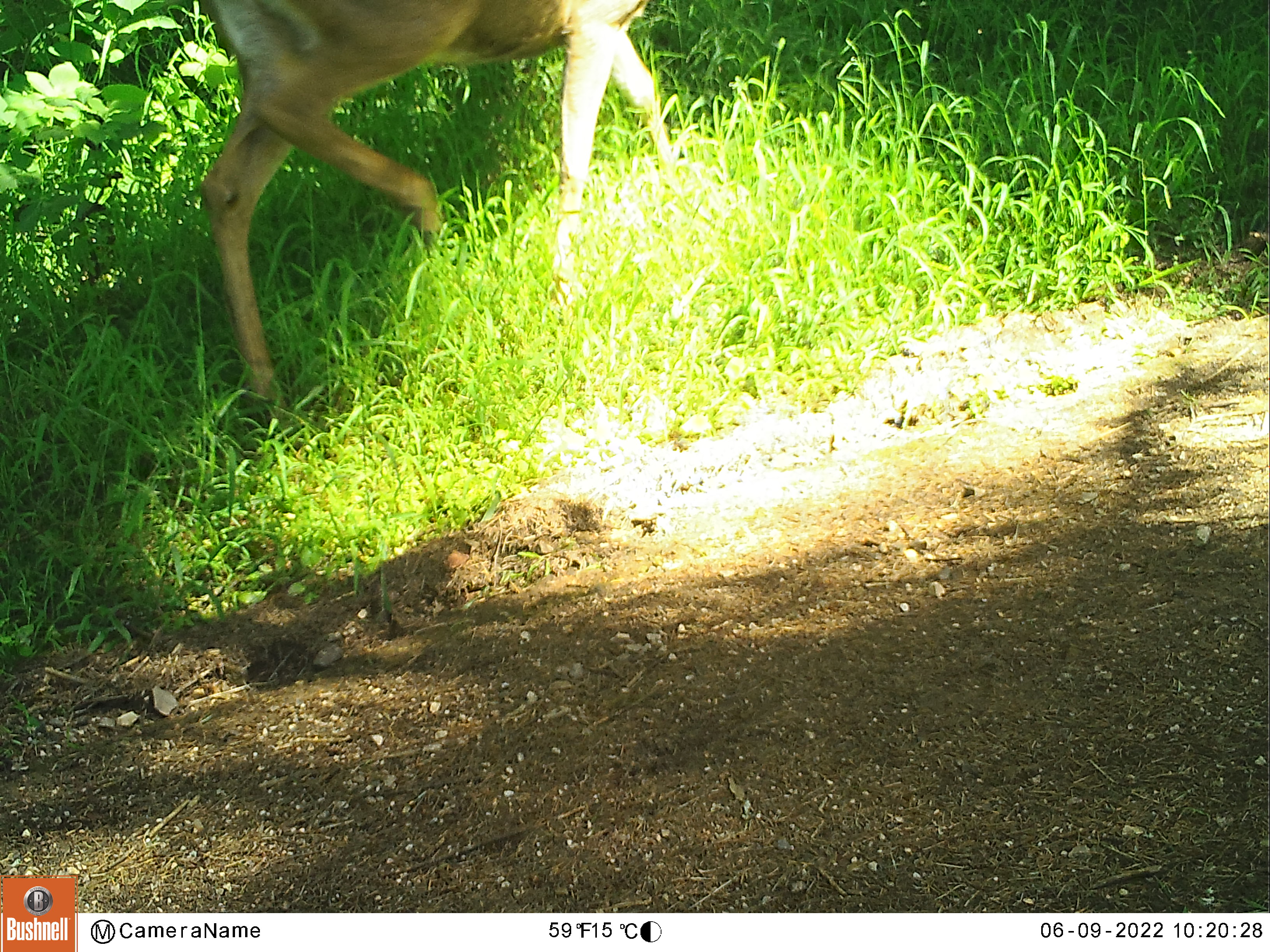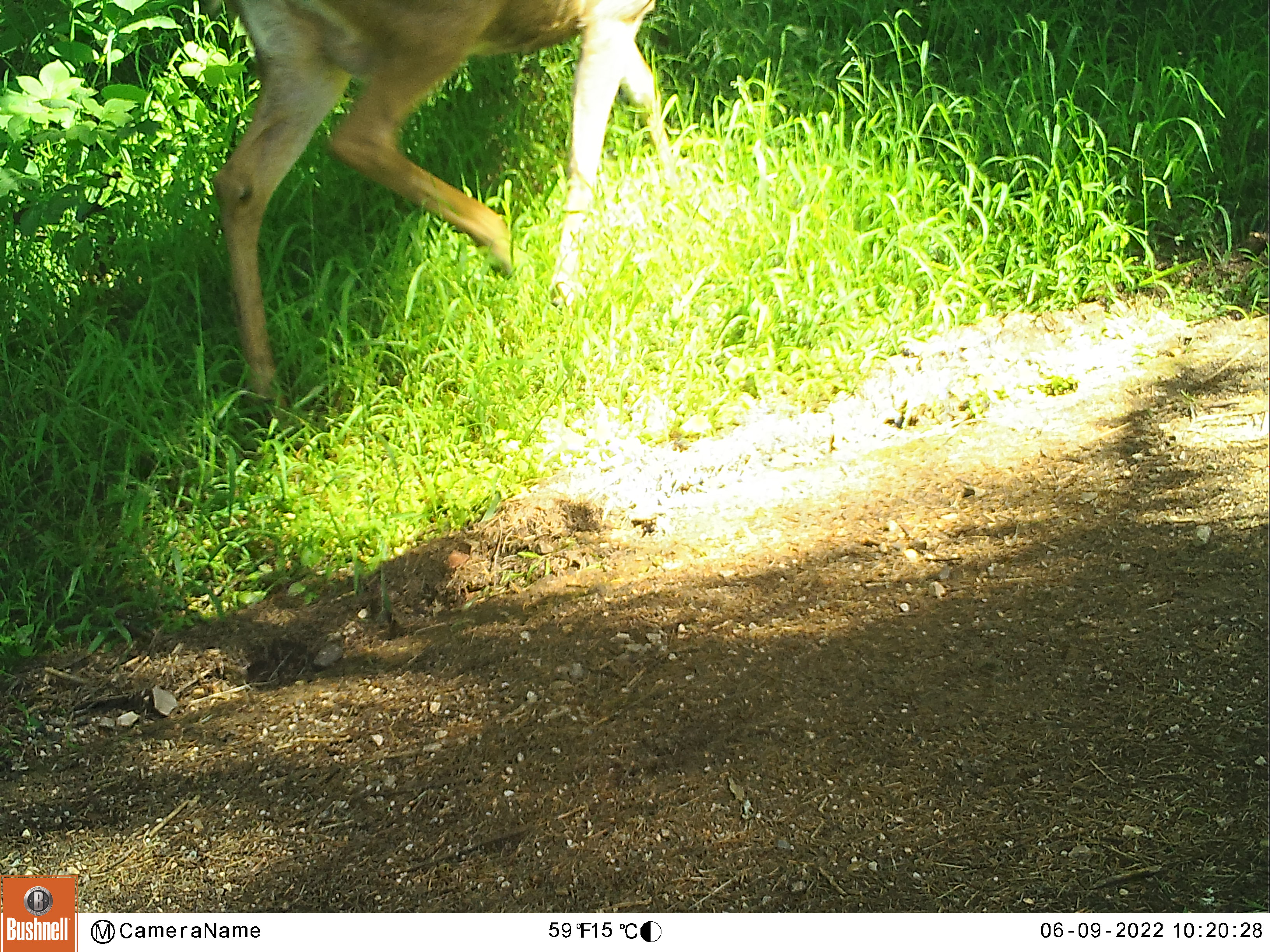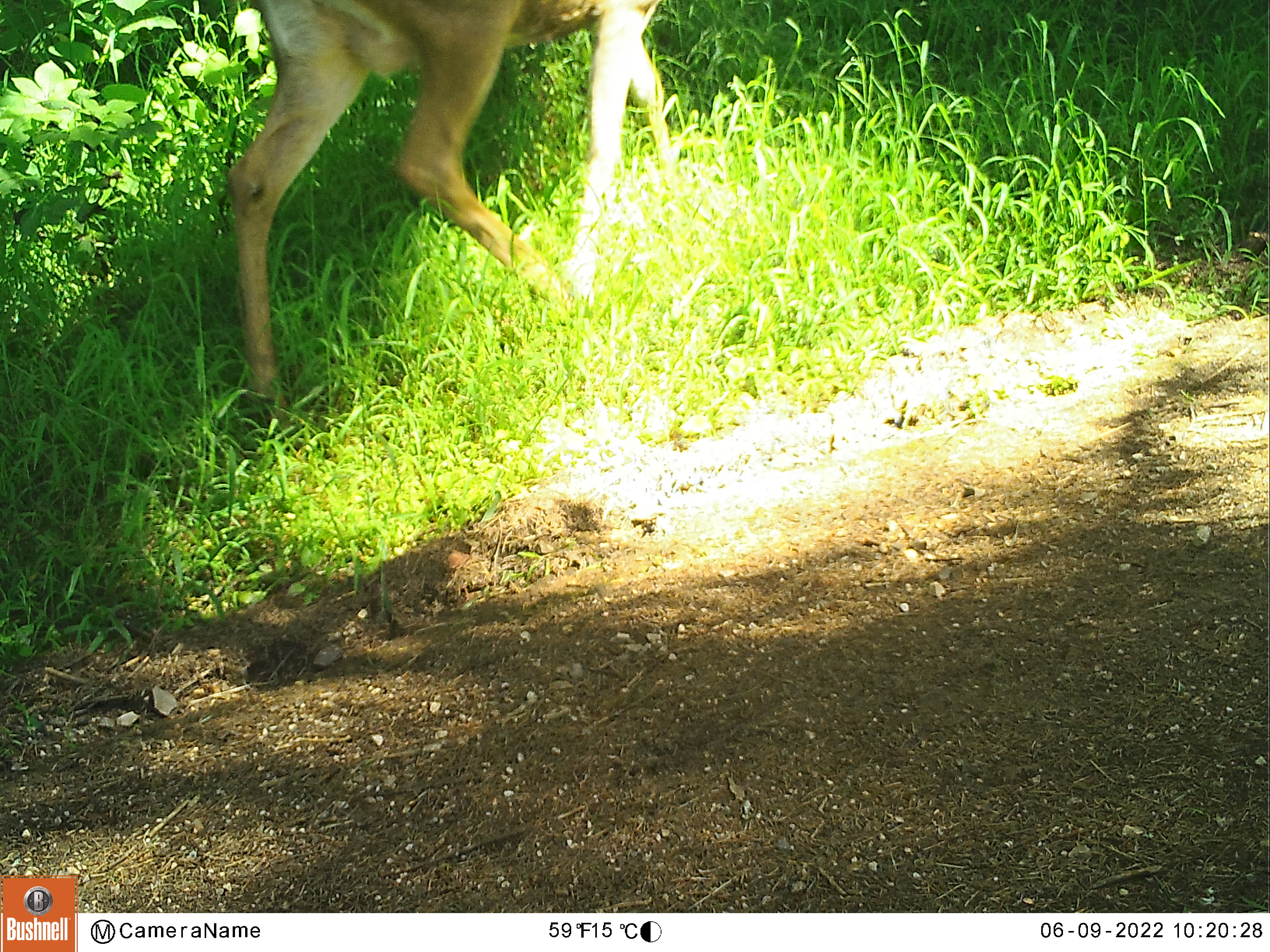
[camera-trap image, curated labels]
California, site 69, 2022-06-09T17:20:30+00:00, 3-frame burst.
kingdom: Animalia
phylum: Chordata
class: Mammalia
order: Artiodactyla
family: Cervidae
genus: Odocoileus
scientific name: Odocoileus hemionus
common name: mule deer